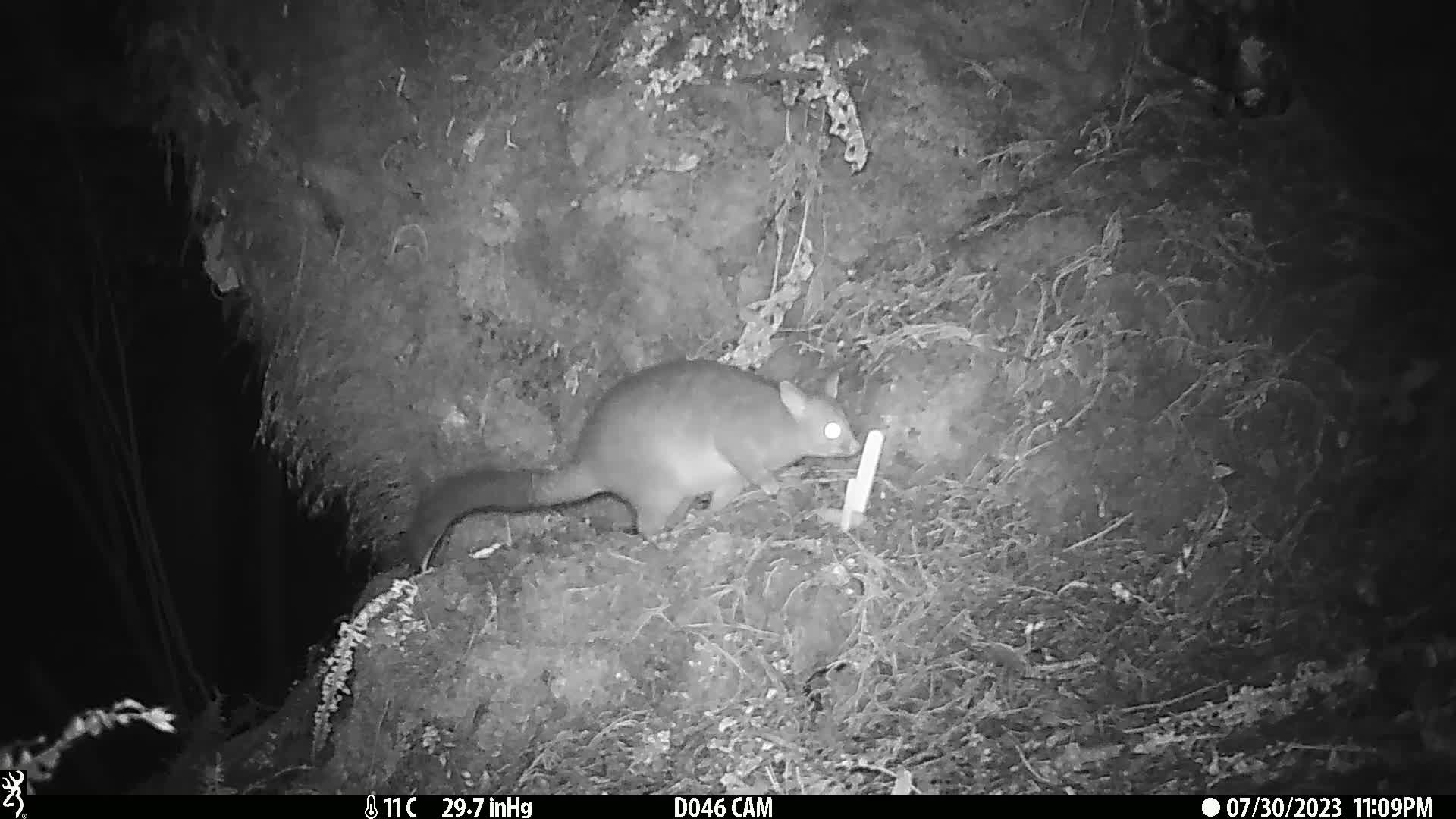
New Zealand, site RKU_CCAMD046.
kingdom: Animalia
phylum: Chordata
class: Mammalia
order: Diprotodontia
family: Phalangeridae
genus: Trichosurus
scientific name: Trichosurus vulpecula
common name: common brushtail possum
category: possum